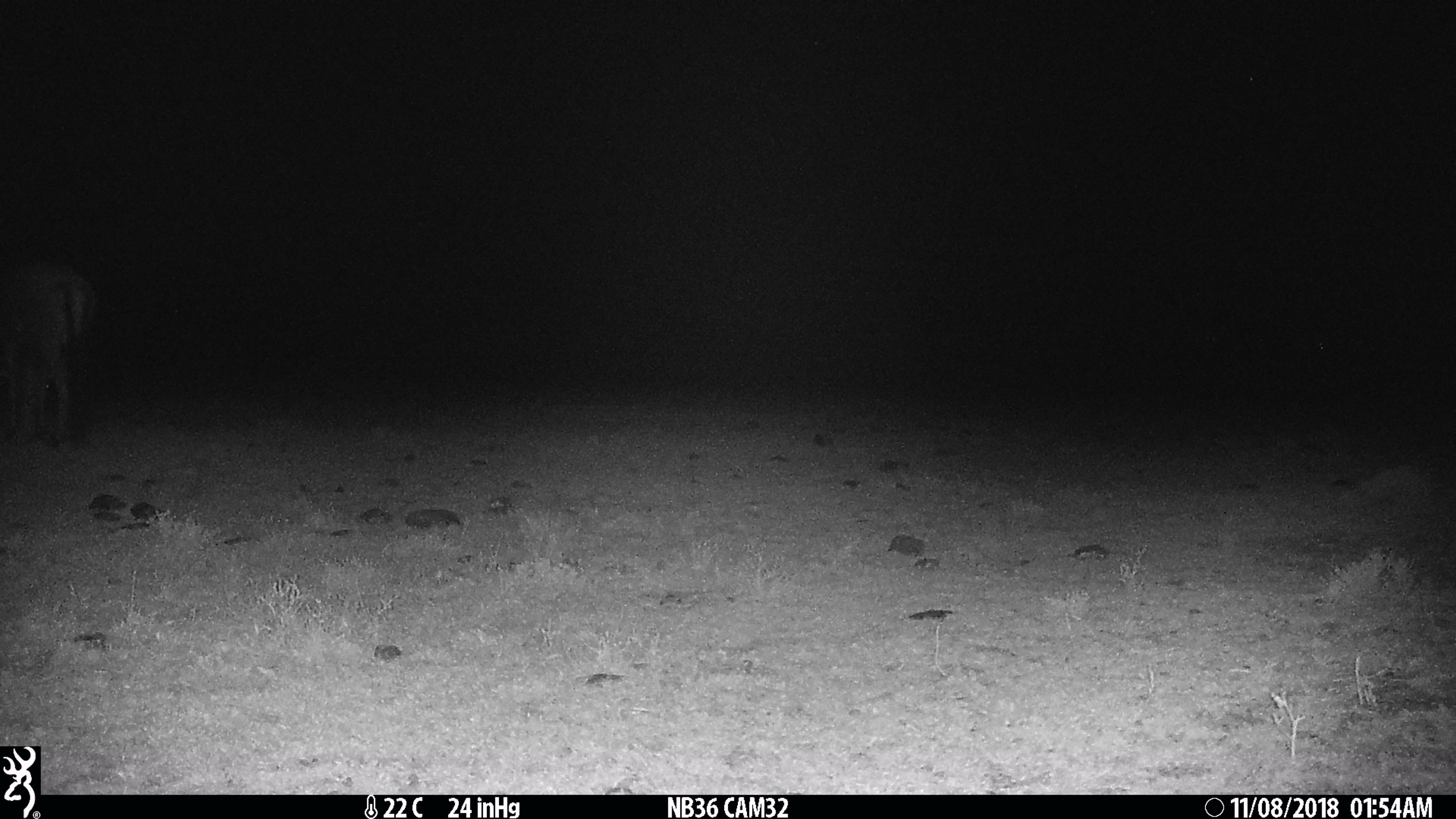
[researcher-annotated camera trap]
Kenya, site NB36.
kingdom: Animalia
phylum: Chordata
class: Mammalia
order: Artiodactyla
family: Bovidae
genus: Connochaetes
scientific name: Connochaetes taurinus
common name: blue wildebeest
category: wildebeest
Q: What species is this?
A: Wildebeest (blue wildebeest) (Connochaetes taurinus).